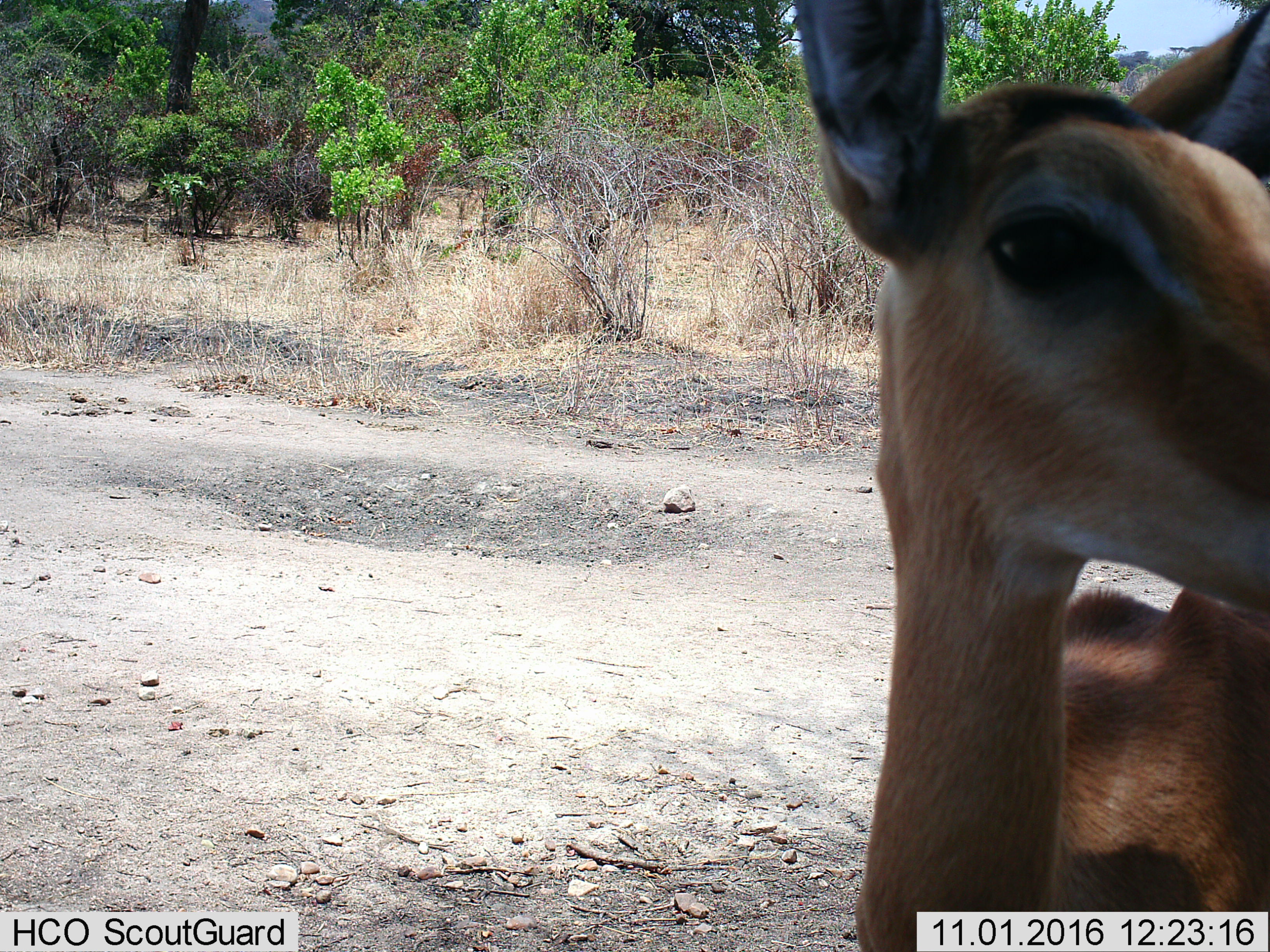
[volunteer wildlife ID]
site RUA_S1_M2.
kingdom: Animalia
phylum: Chordata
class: Mammalia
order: Artiodactyla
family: Bovidae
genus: Aepyceros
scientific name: Aepyceros melampus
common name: impala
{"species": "impala (Aepyceros melampus)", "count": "1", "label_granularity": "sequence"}